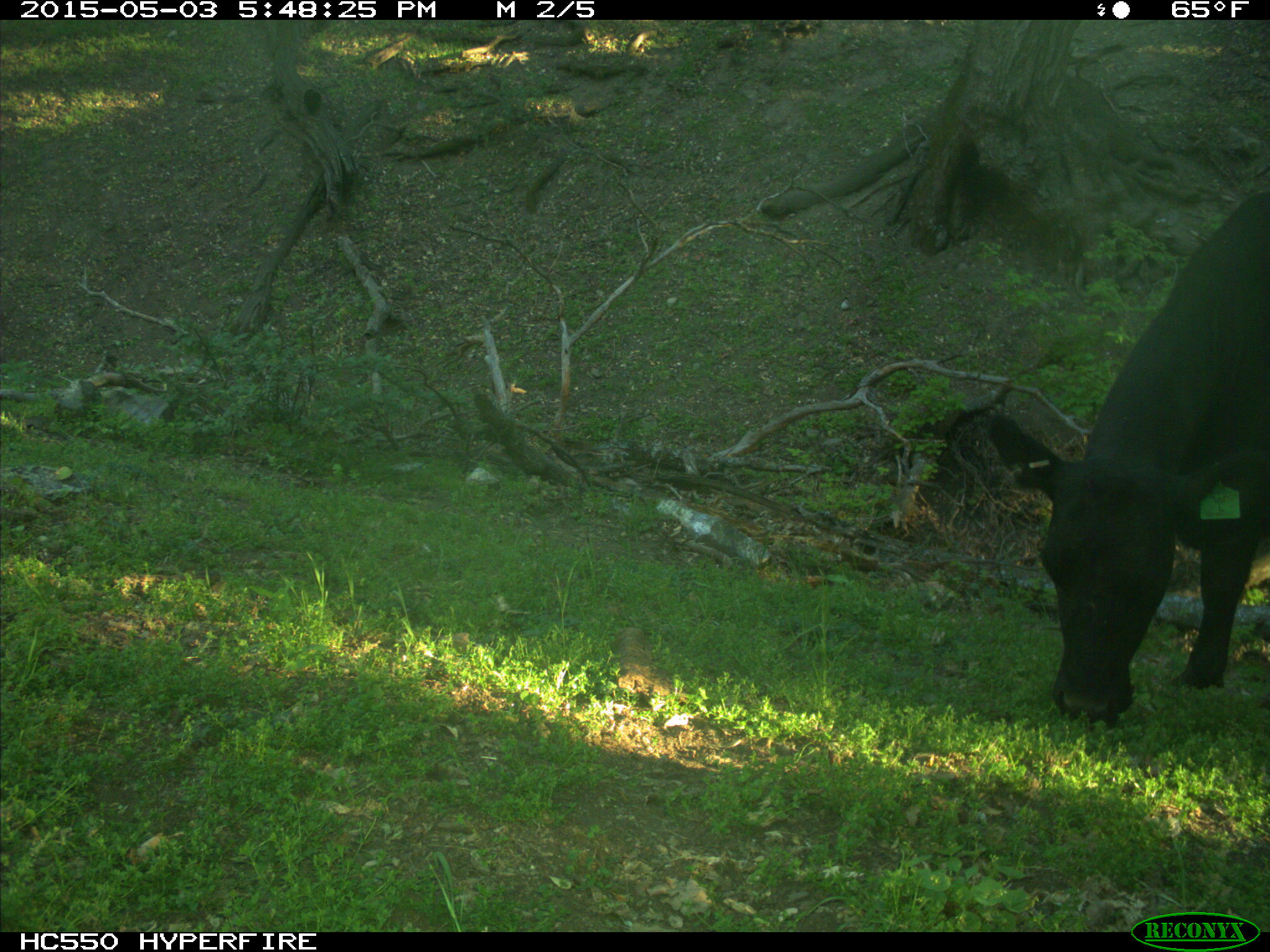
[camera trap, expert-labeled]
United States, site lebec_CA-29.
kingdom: Animalia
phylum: Chordata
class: Mammalia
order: Artiodactyla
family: Bovidae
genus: Bos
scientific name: Bos taurus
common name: domestic cow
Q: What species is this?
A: Bos taurus (domestic cow).